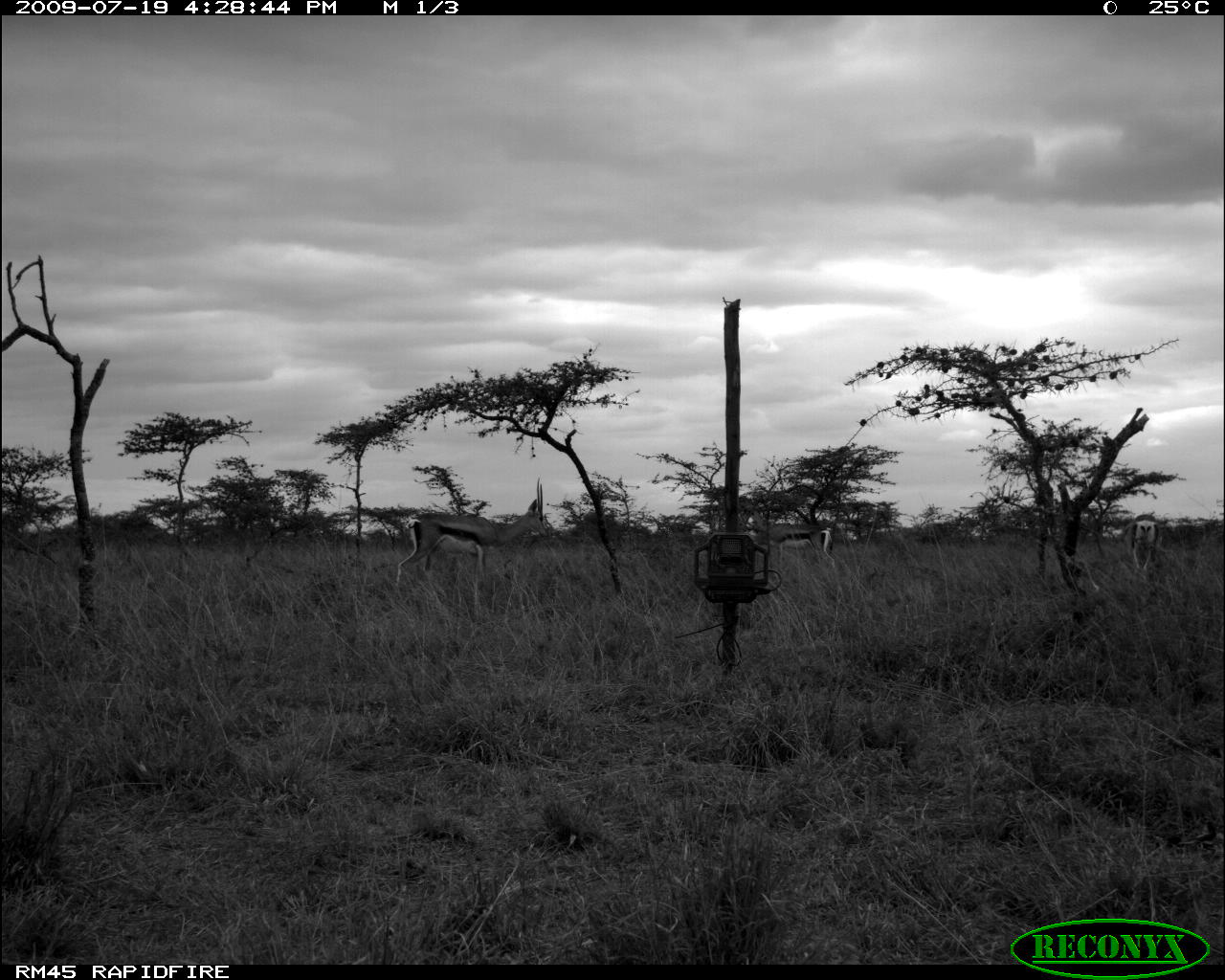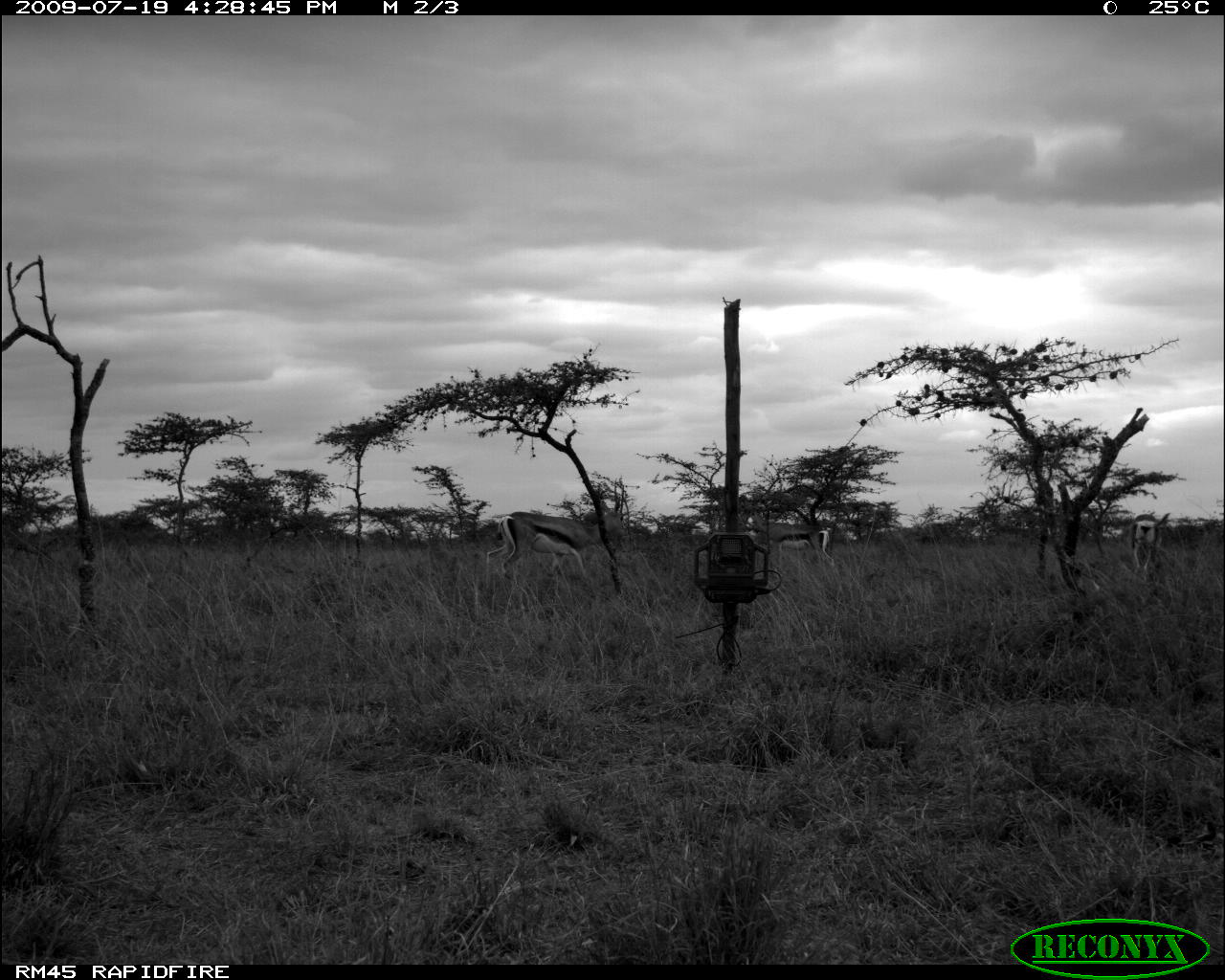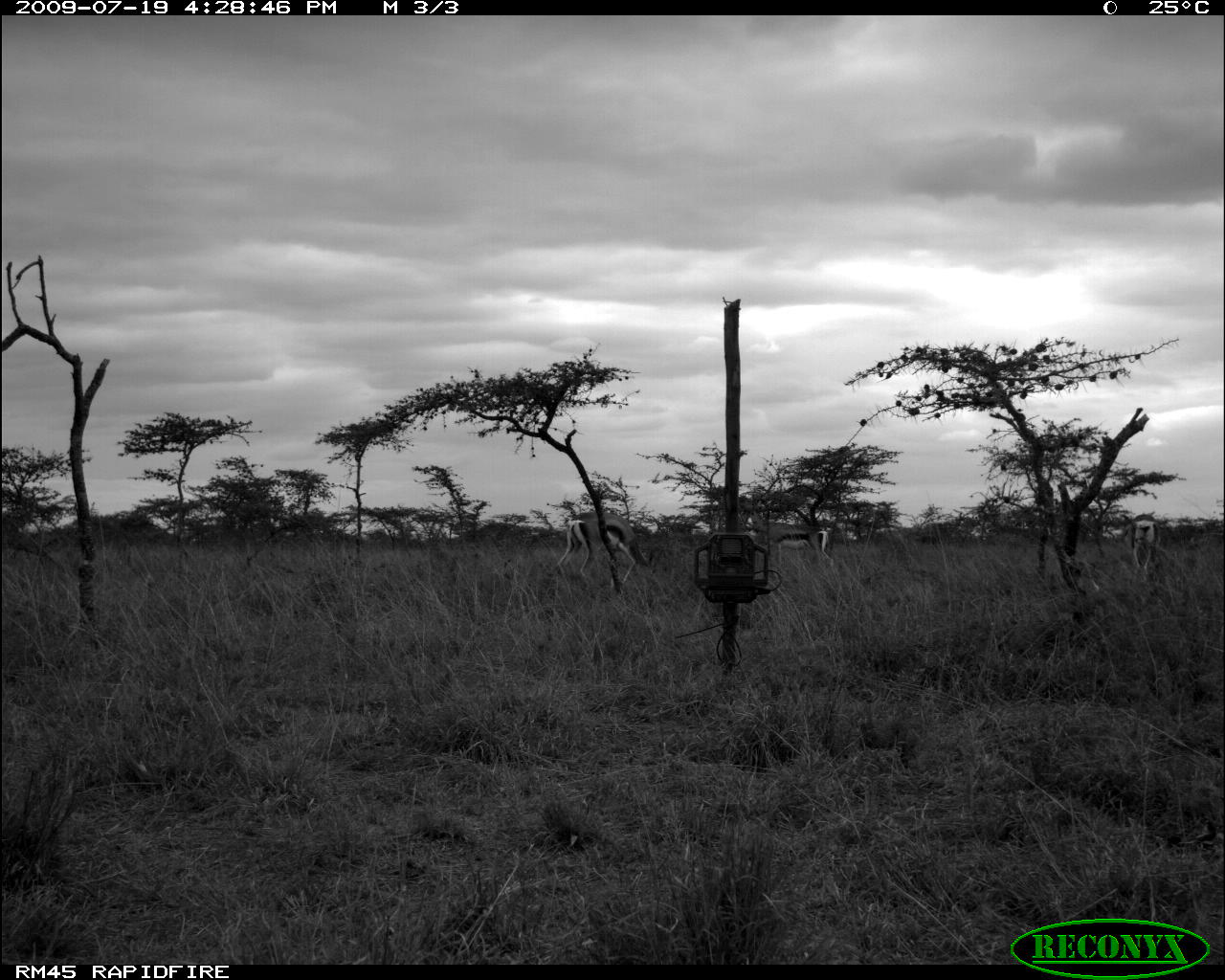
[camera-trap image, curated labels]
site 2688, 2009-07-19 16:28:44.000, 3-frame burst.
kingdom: Animalia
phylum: Chordata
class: Mammalia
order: Artiodactyla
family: Bovidae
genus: Nanger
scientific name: Nanger granti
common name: grant's gazelle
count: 3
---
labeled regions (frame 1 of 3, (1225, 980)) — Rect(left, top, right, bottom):
nanger granti: Rect(394, 474, 549, 588); Rect(744, 521, 835, 570); Rect(1124, 519, 1158, 572)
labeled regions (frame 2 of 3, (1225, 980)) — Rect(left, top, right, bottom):
nanger granti: Rect(486, 479, 627, 581); Rect(744, 517, 836, 570); Rect(1131, 513, 1169, 583)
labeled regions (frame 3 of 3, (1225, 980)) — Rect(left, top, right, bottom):
nanger granti: Rect(555, 511, 654, 590); Rect(750, 525, 833, 568); Rect(1127, 514, 1162, 583)